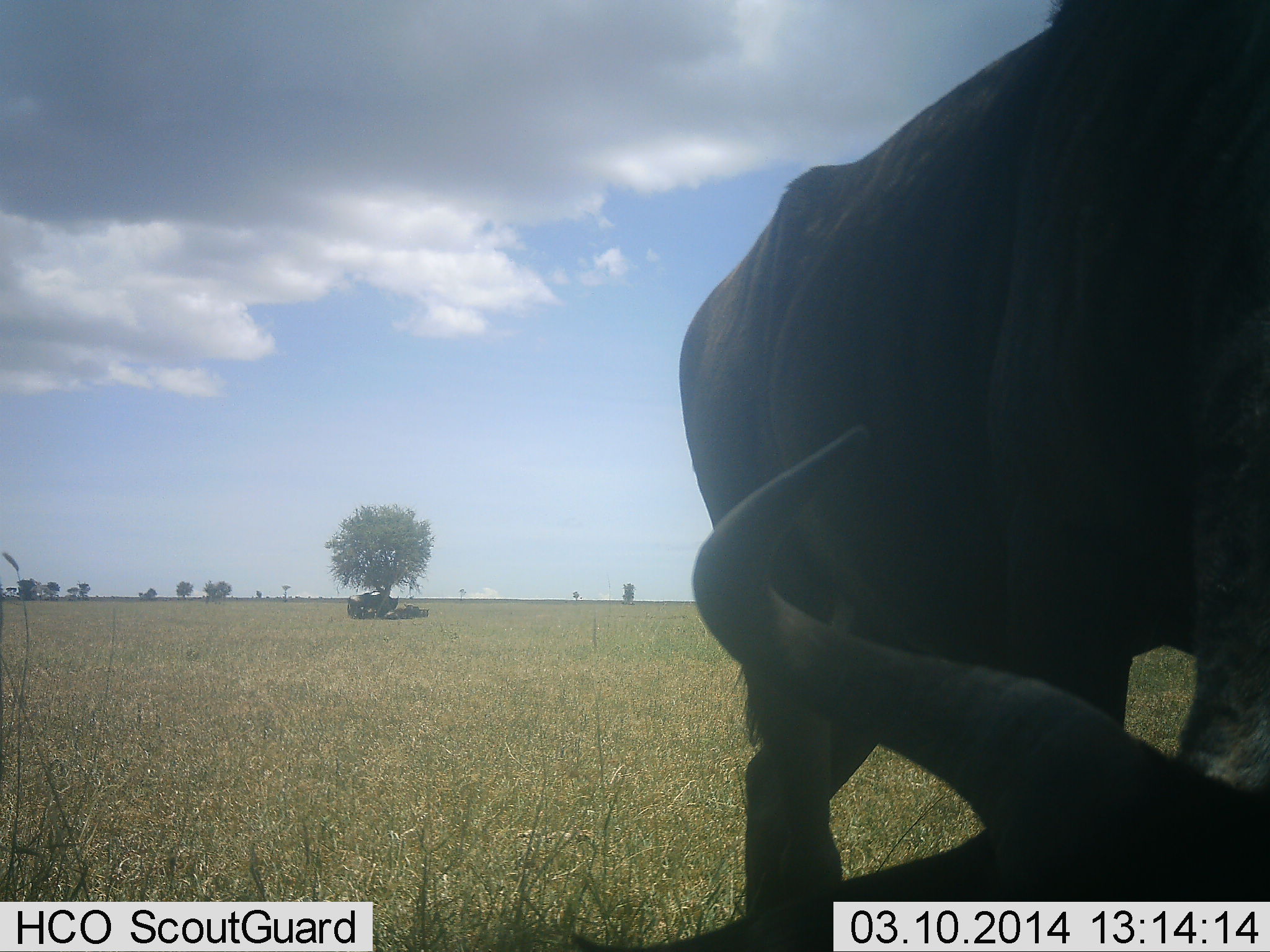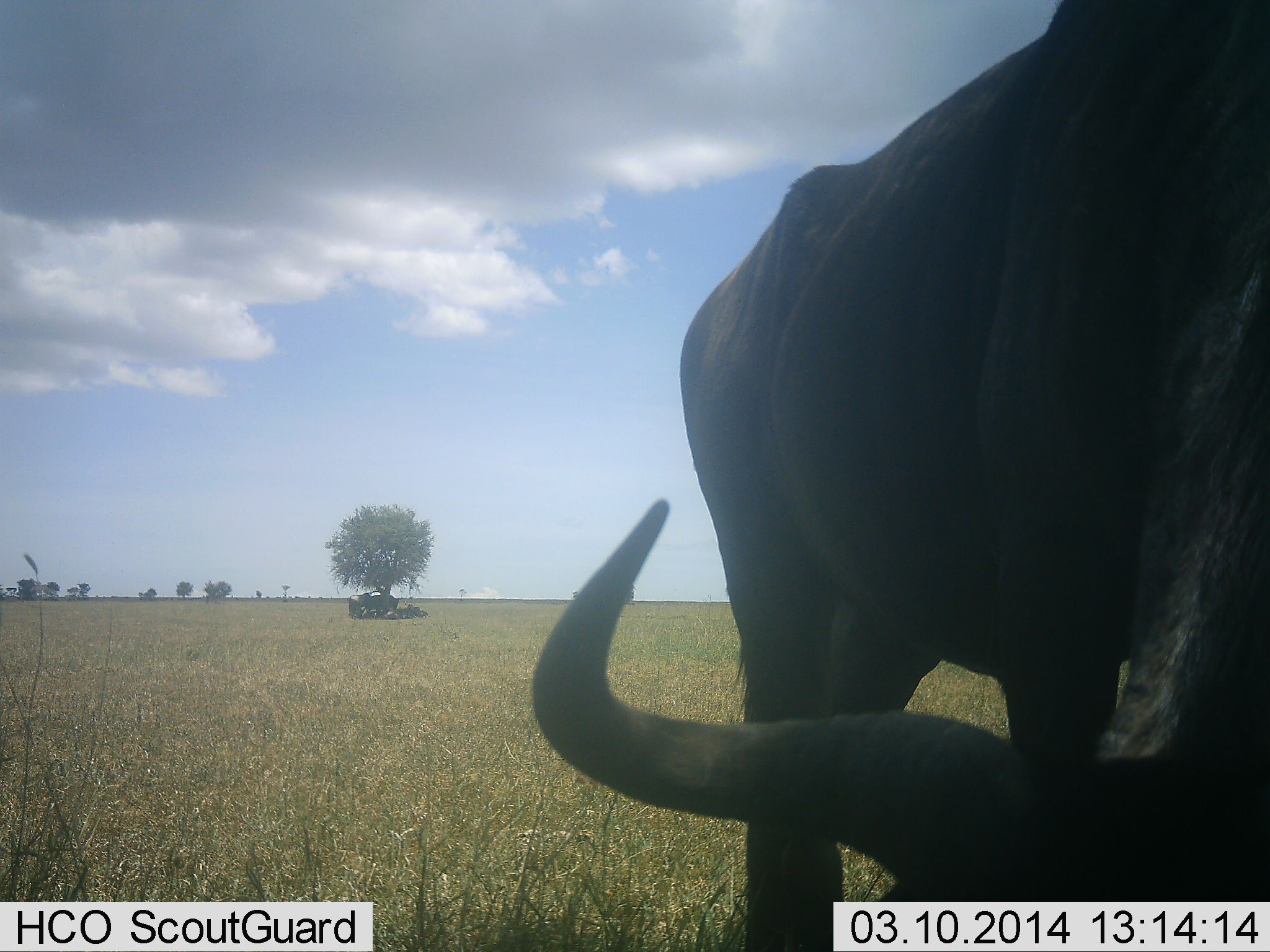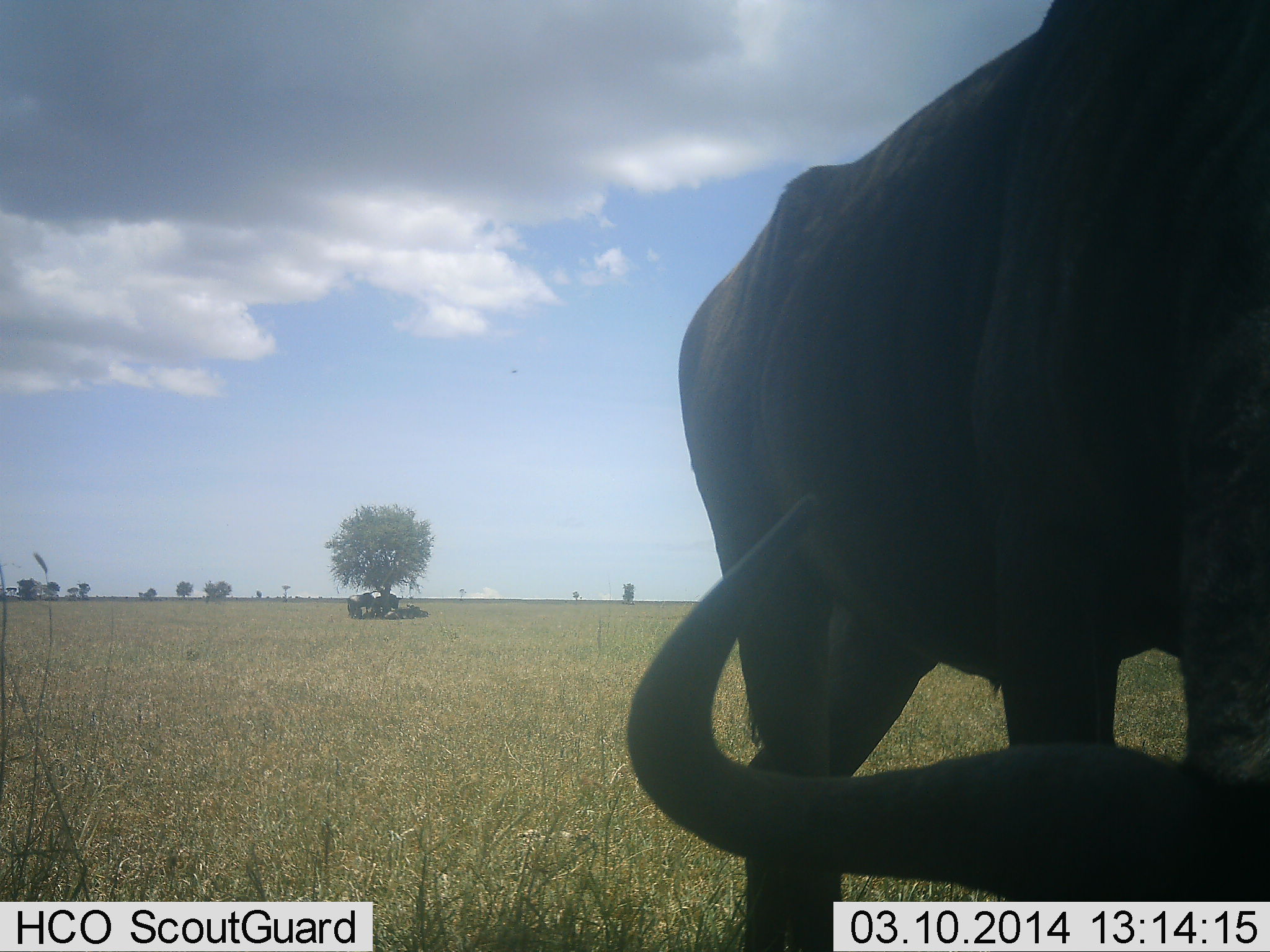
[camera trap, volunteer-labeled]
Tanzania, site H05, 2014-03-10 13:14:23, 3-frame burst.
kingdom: Animalia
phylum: Chordata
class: Mammalia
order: Artiodactyla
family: Bovidae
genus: Connochaetes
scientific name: Connochaetes taurinus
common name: blue wildebeest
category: wildebeest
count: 3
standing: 60%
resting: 40%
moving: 0%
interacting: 0%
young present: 0%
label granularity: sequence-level